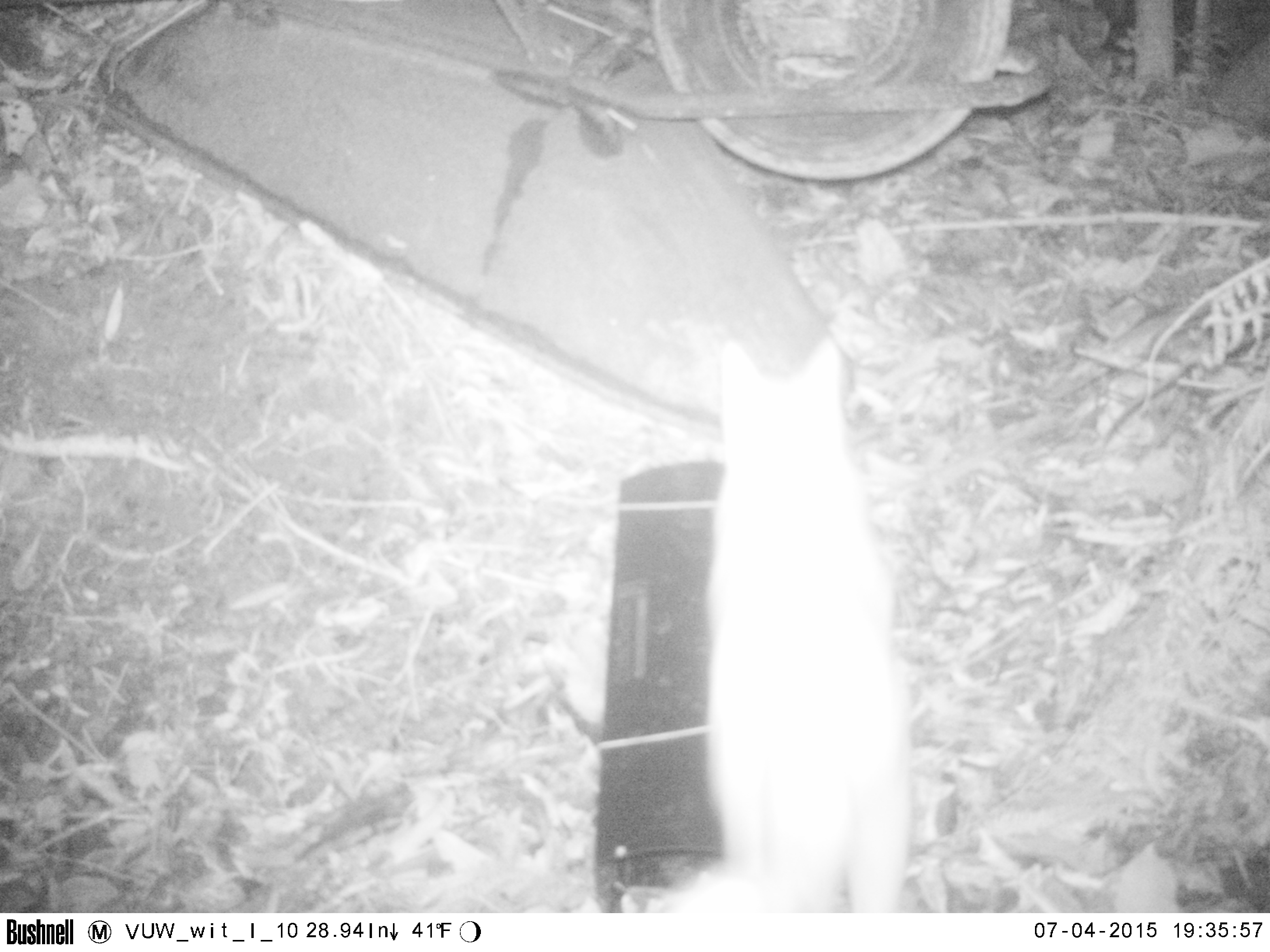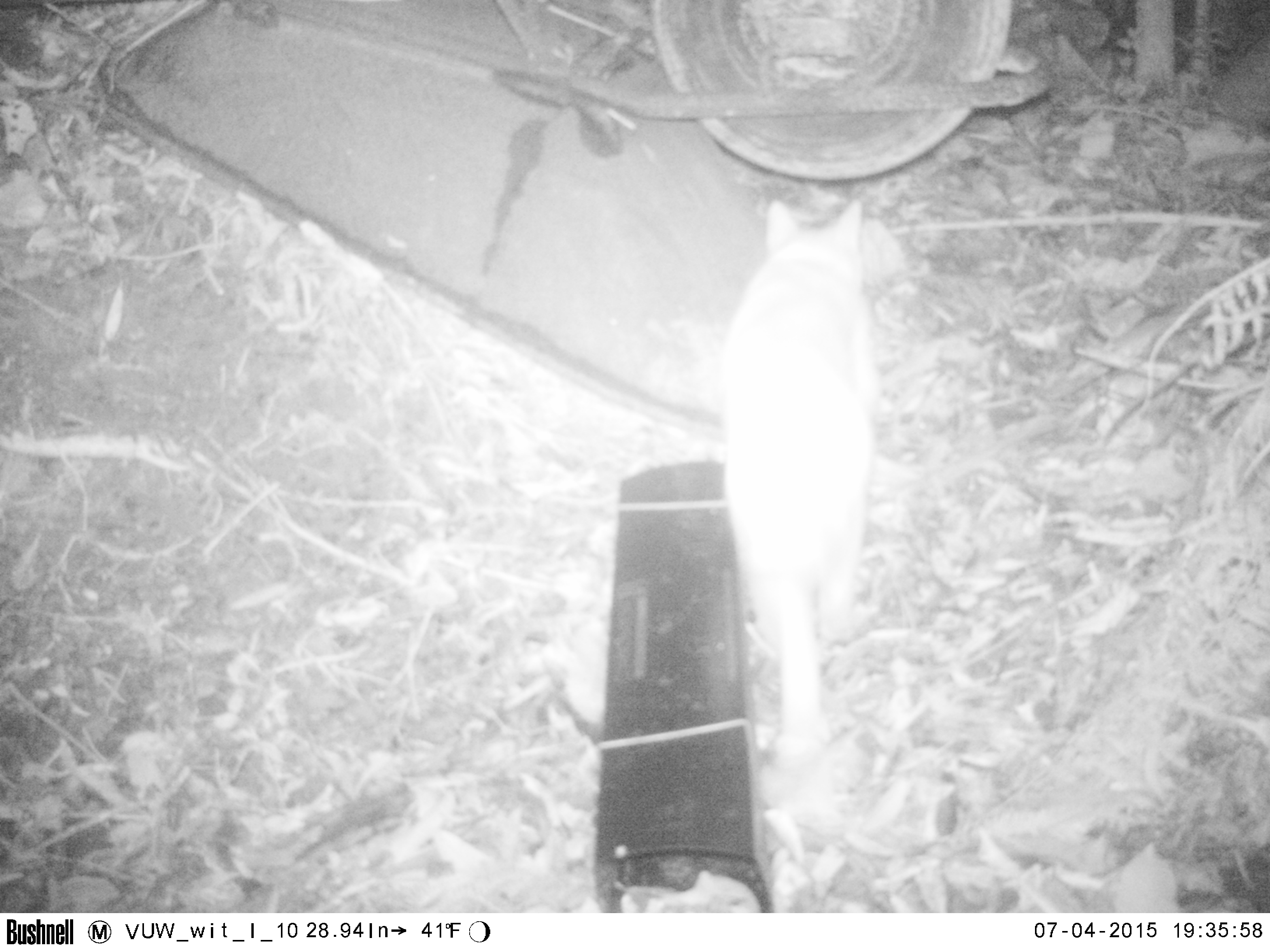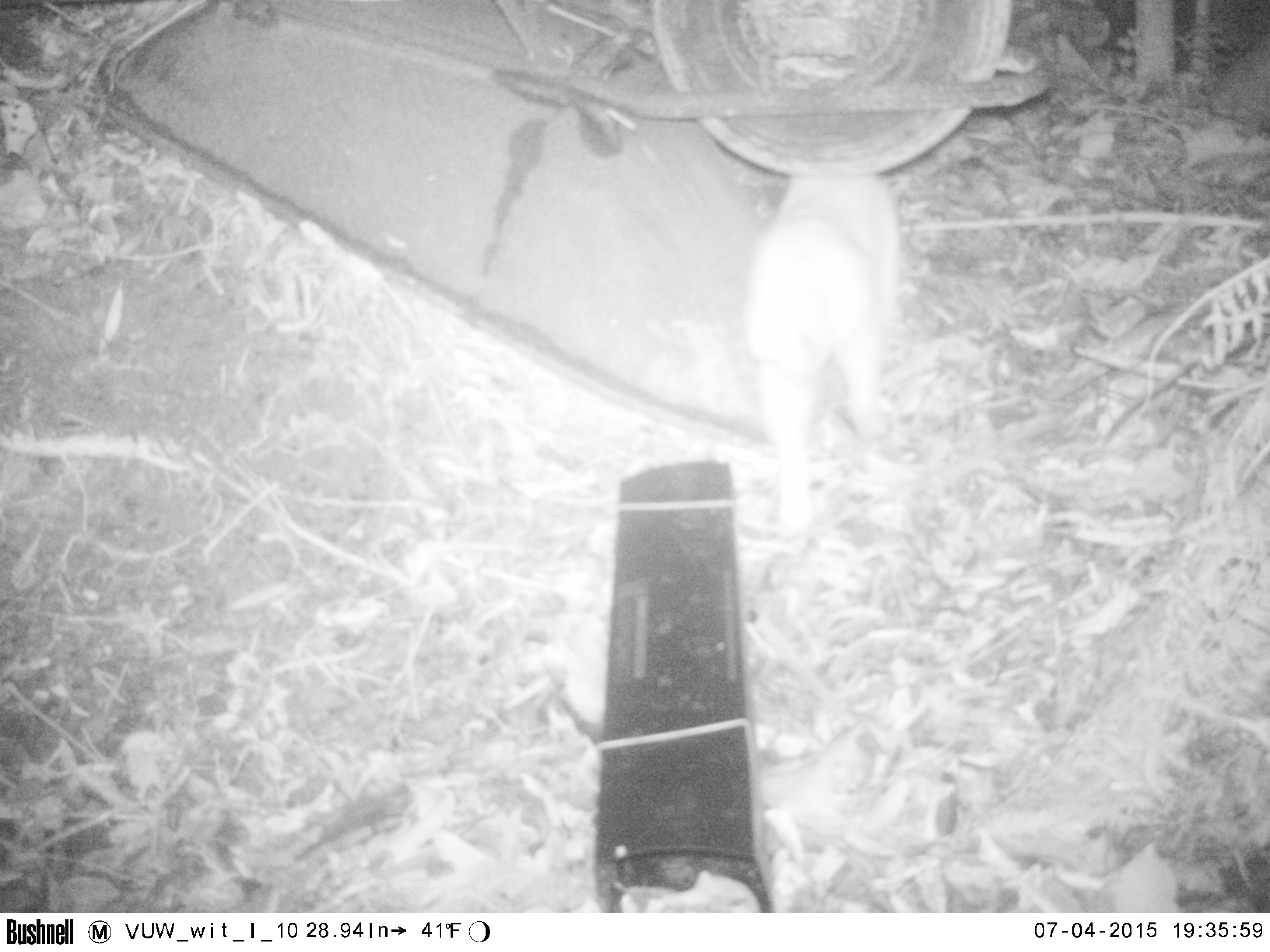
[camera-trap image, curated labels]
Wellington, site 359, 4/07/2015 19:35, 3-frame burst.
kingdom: Animalia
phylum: Chordata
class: Mammalia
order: Carnivora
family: Felidae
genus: Felis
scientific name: Felis catus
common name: cat